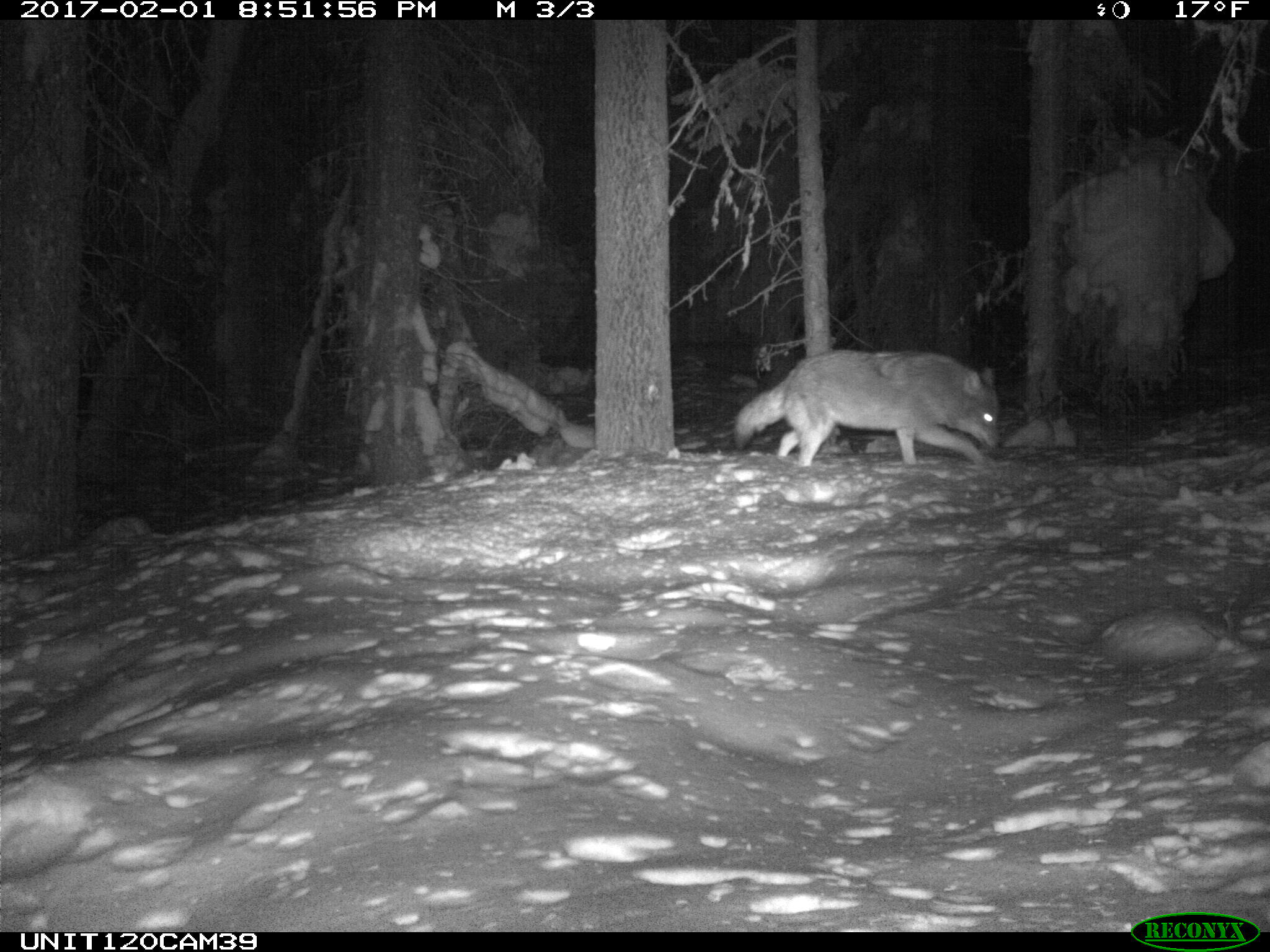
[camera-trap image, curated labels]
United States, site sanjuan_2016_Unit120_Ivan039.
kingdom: Animalia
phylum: Chordata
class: Mammalia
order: Carnivora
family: Canidae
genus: Canis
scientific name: Canis latrans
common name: coyote